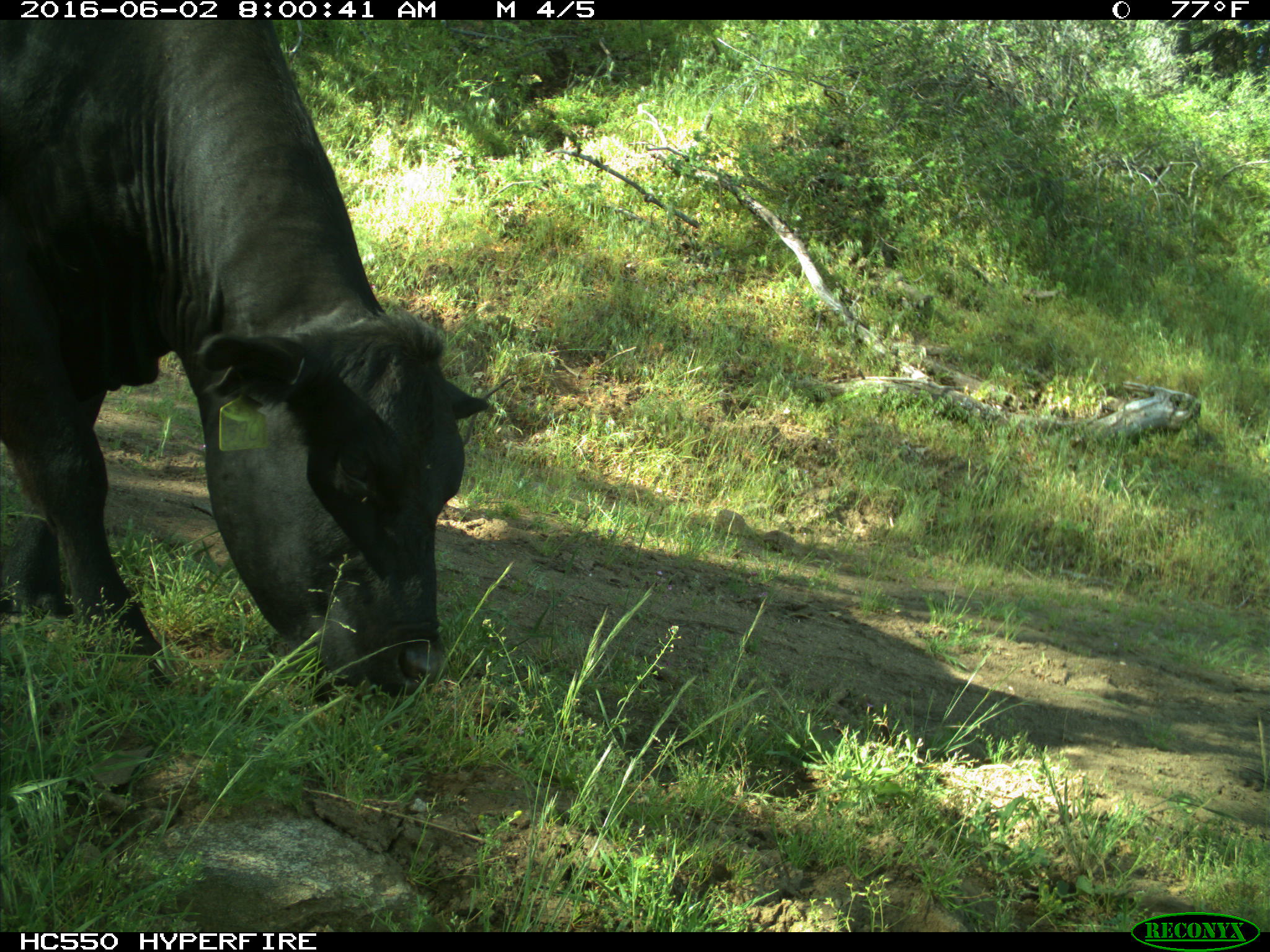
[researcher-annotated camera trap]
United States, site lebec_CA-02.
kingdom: Animalia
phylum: Chordata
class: Mammalia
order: Artiodactyla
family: Bovidae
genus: Bos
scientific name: Bos taurus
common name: domestic cow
Bos taurus (domestic cow).